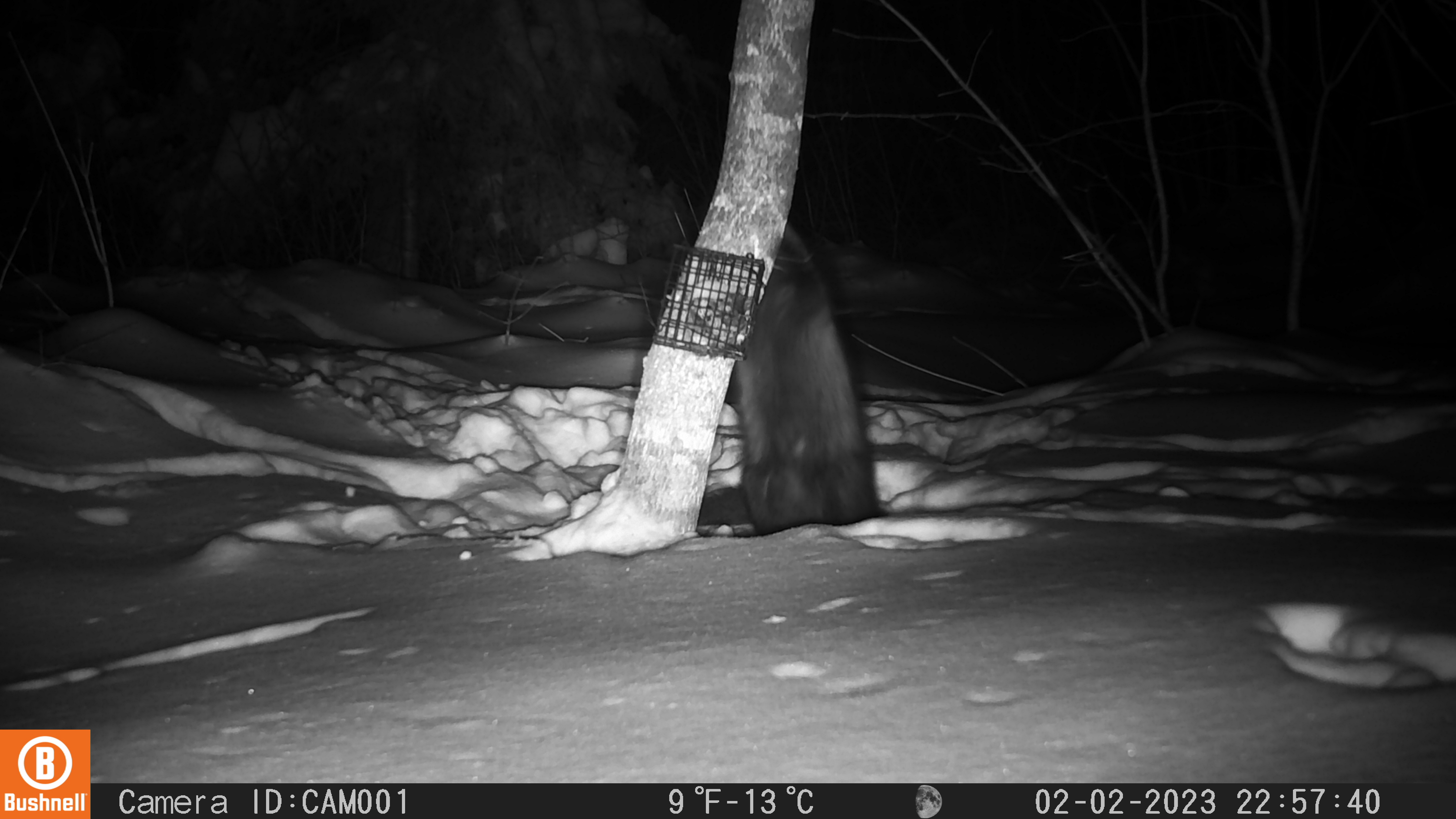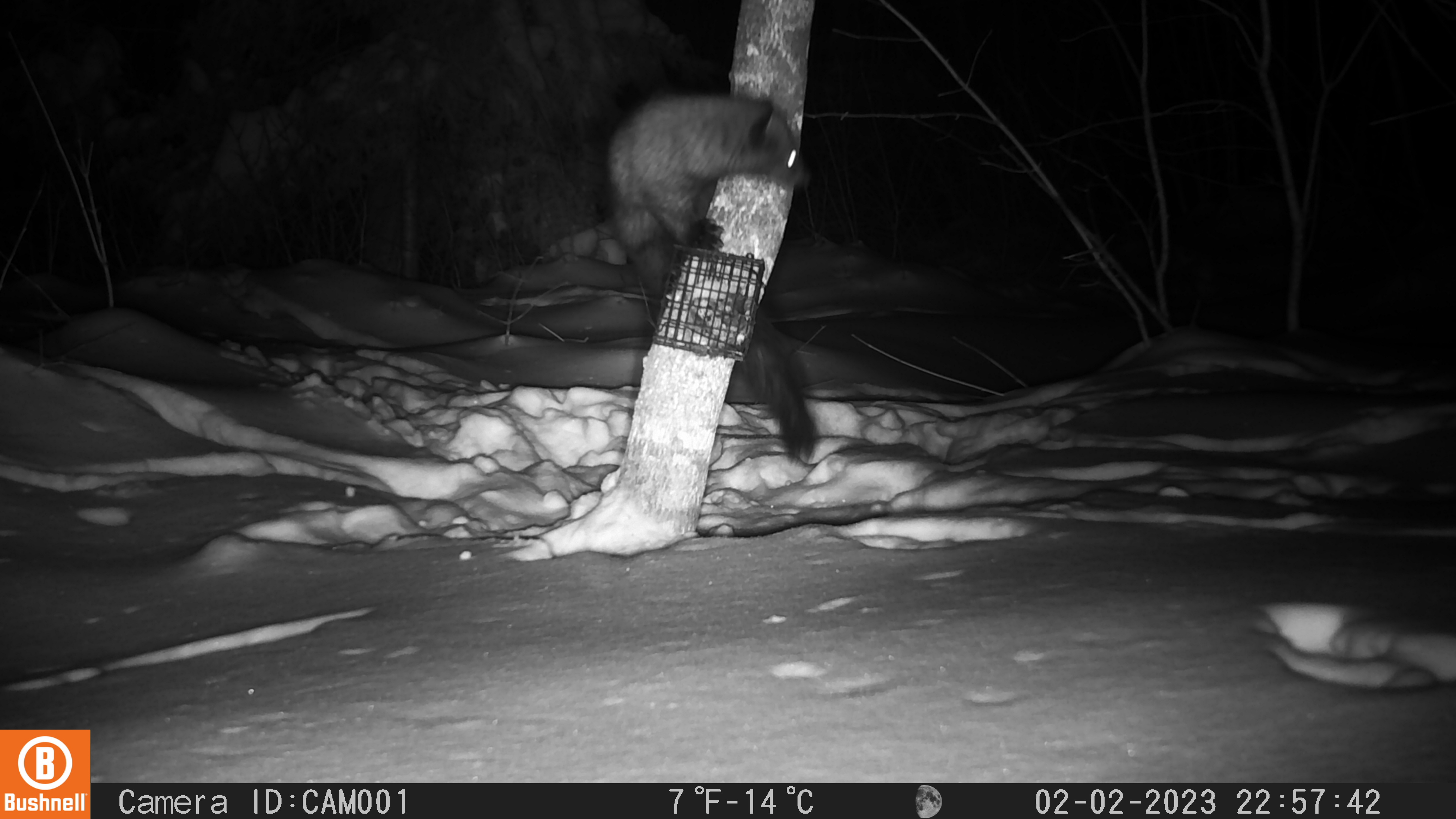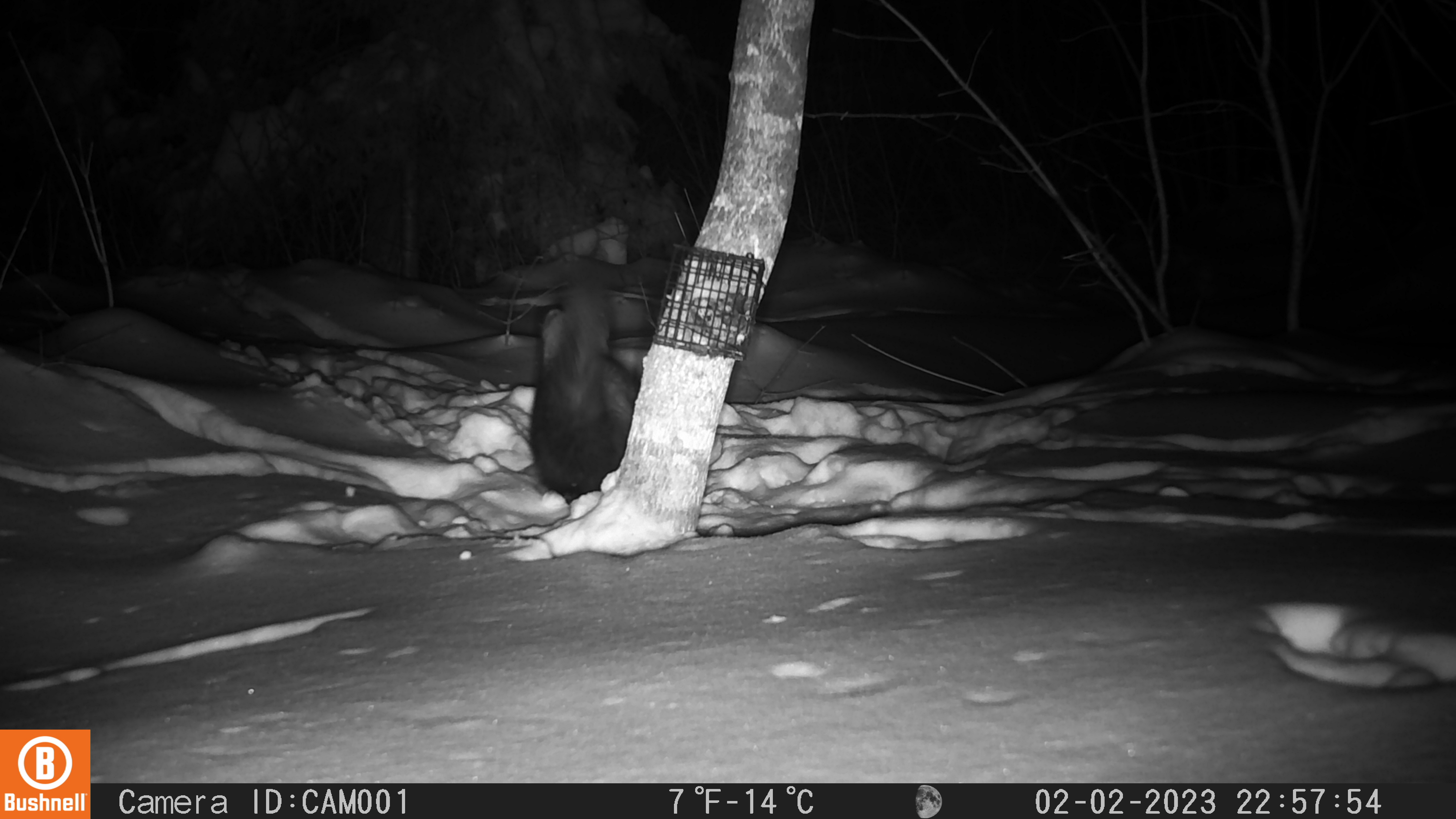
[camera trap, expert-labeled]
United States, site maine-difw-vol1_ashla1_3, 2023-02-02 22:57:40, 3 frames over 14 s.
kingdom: Animalia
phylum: Chordata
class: Mammalia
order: Carnivora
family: Mustelidae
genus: Pekania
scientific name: Pekania pennanti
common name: fisher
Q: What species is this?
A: Fisher (Pekania pennanti).